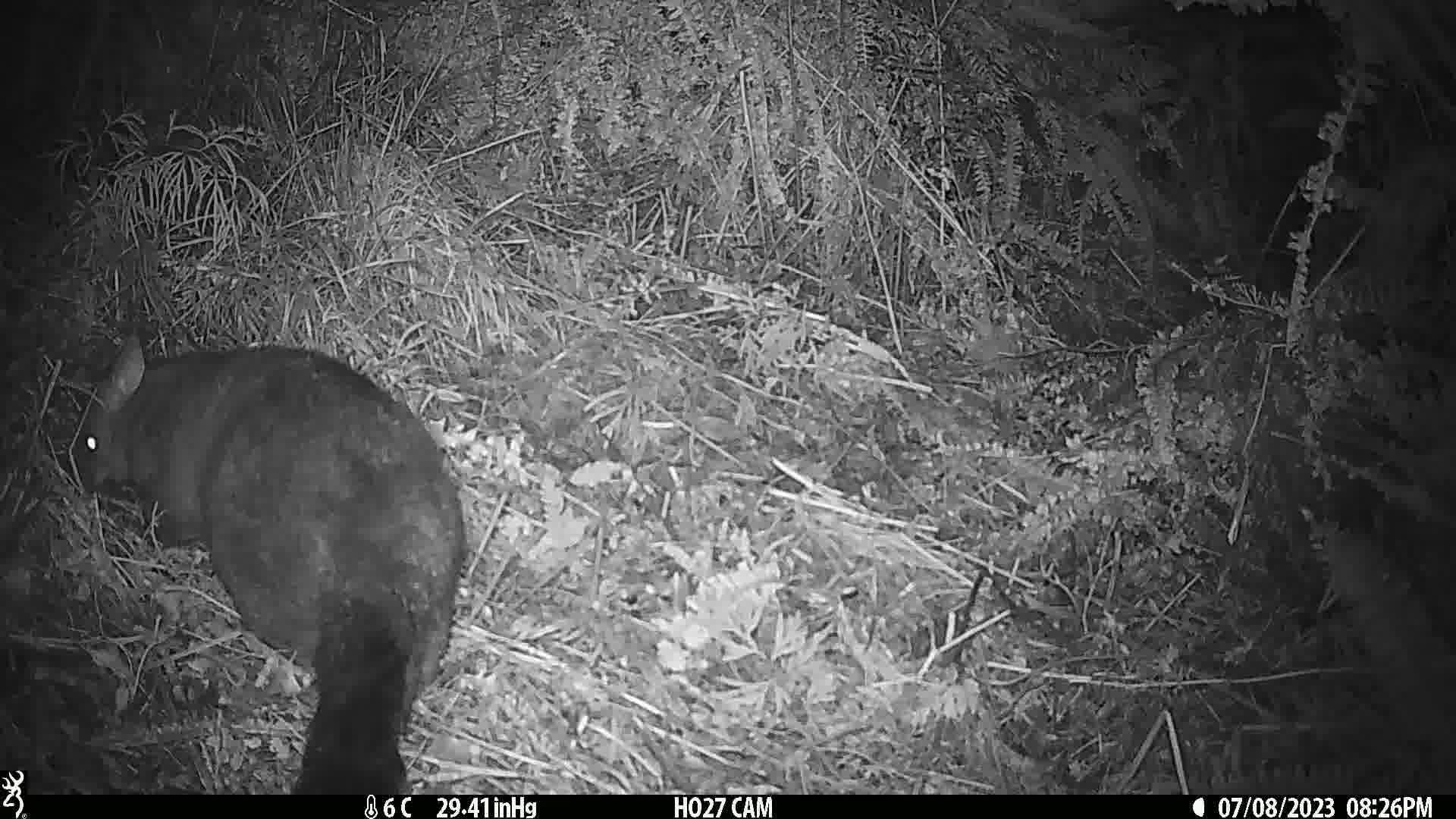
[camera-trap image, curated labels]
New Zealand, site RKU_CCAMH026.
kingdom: Animalia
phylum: Chordata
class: Mammalia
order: Diprotodontia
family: Phalangeridae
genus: Trichosurus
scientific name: Trichosurus vulpecula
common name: common brushtail possum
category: possum